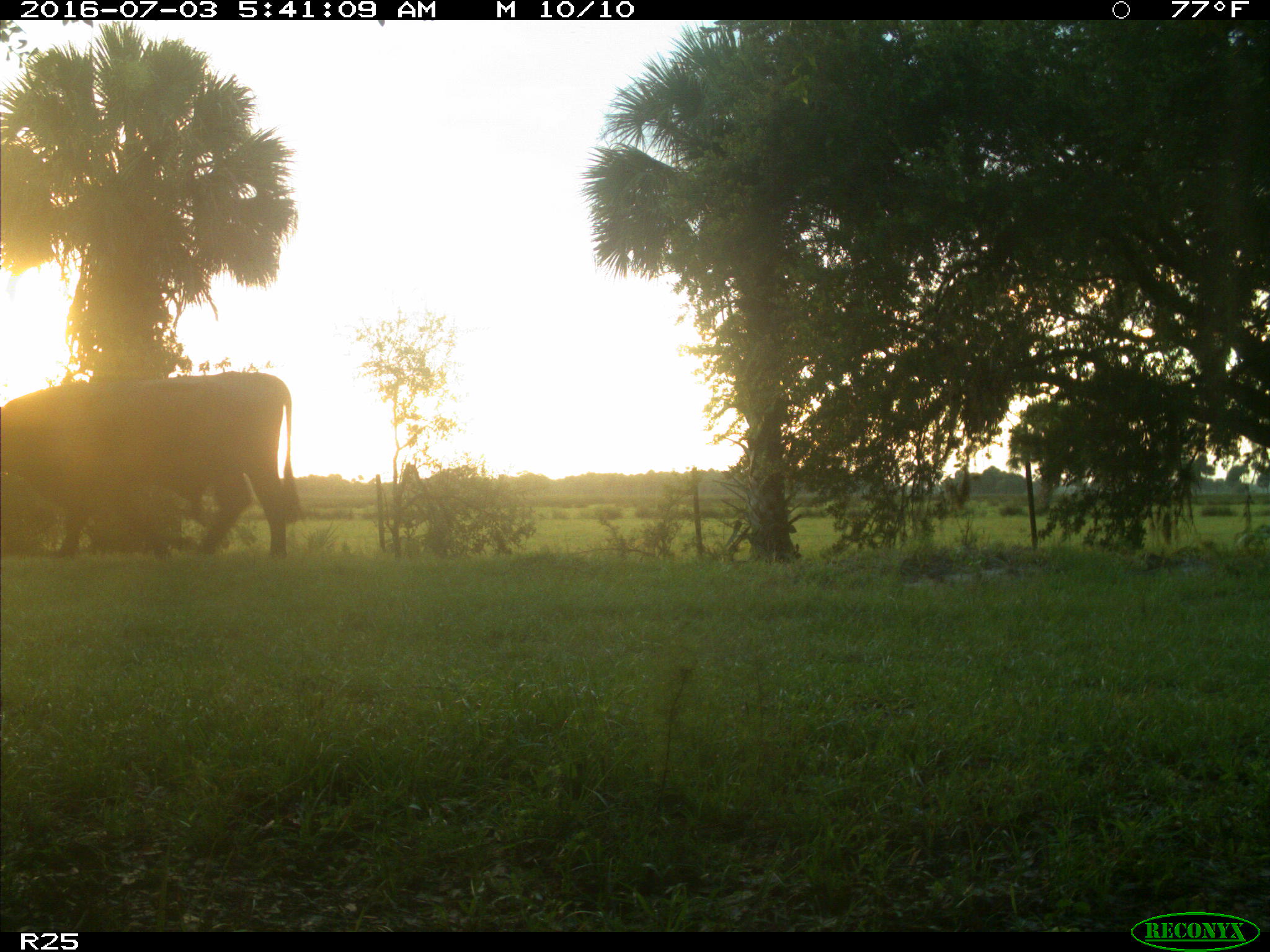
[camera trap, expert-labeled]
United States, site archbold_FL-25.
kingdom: Animalia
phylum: Chordata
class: Mammalia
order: Artiodactyla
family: Bovidae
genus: Bos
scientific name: Bos taurus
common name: domestic cow